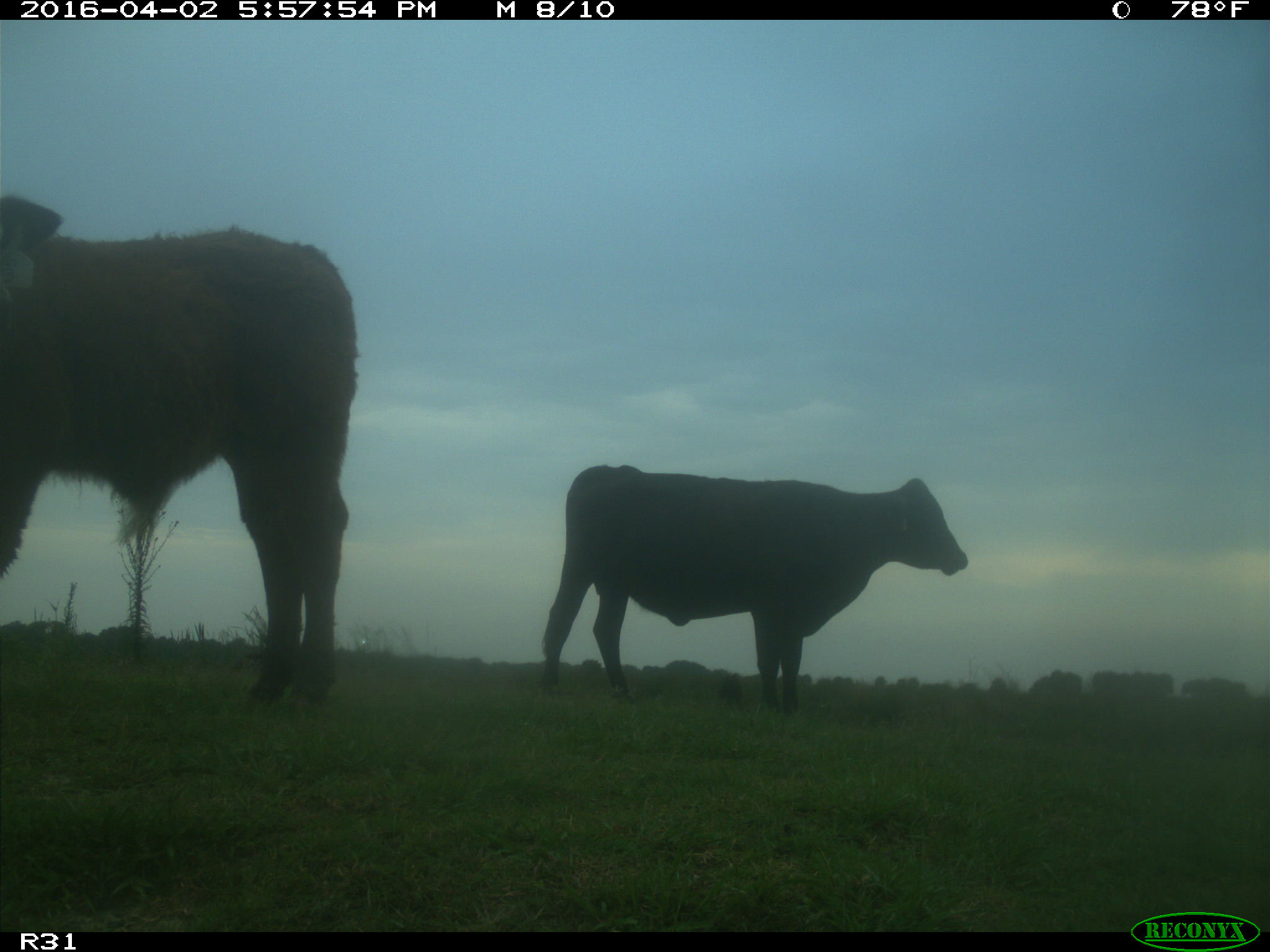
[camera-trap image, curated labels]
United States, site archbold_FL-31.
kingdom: Animalia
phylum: Chordata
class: Mammalia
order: Artiodactyla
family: Bovidae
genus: Bos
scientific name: Bos taurus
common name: domestic cow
Bos taurus (domestic cow).